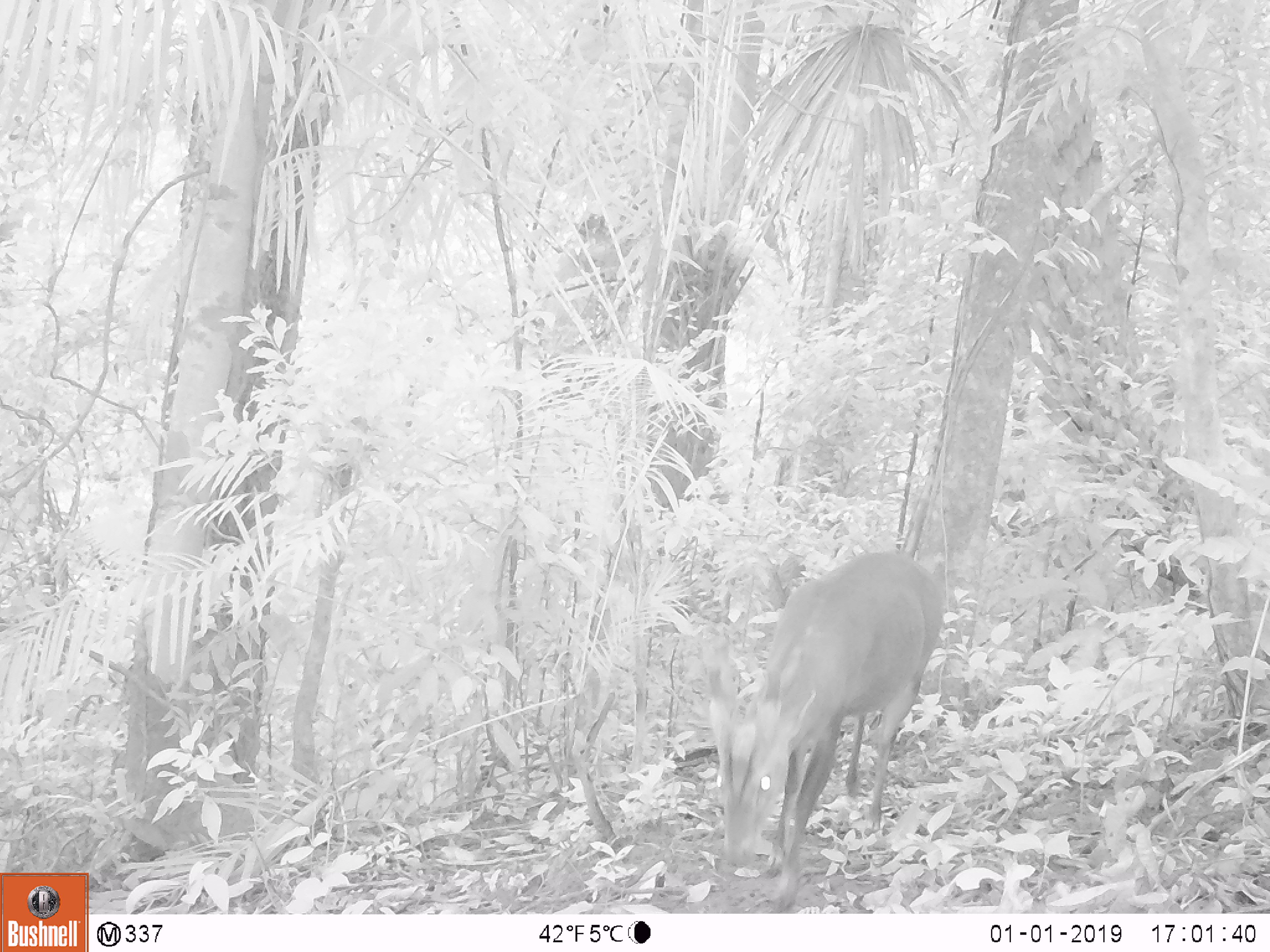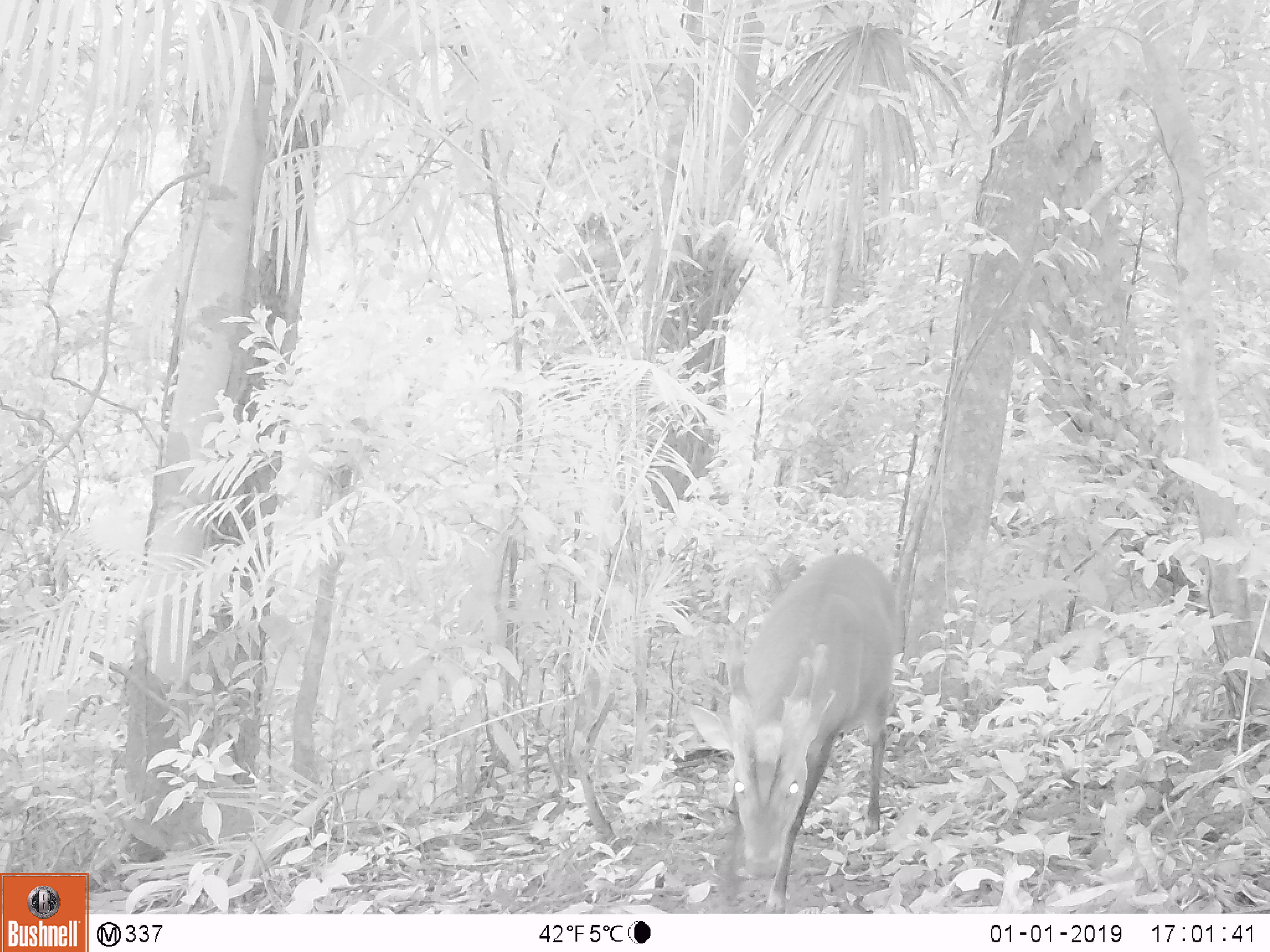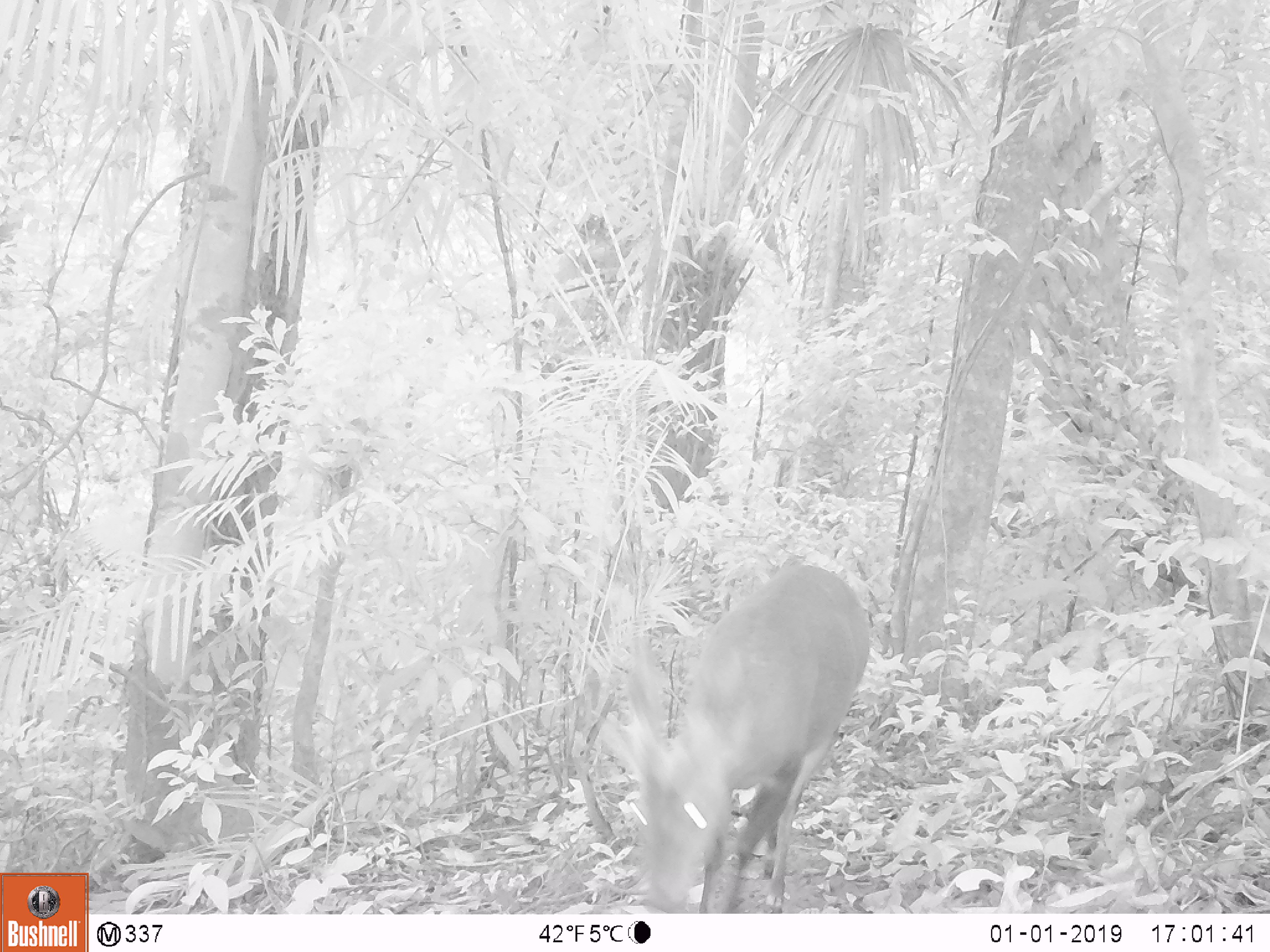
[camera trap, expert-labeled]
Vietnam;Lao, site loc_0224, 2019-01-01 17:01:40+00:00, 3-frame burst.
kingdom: Animalia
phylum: Chordata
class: Mammalia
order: Artiodactyla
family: Cervidae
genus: Muntiacus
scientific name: Muntiacus vuquangensis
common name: large-antlered muntjac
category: large antlered muntjac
Large antlered muntjac (large-antlered muntjac) (Muntiacus vuquangensis). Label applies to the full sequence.